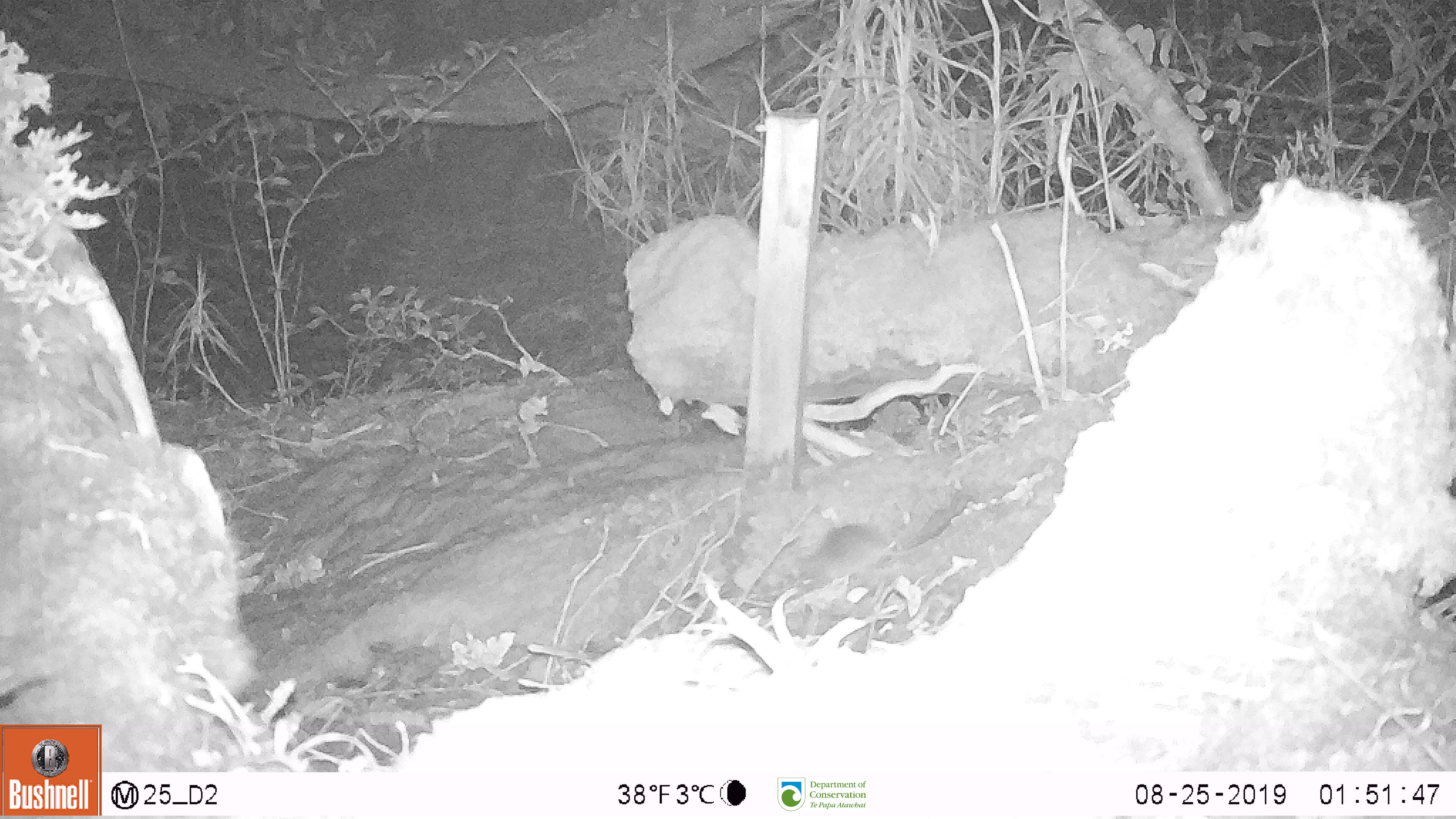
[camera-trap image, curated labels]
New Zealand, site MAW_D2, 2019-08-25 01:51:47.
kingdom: Animalia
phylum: Chordata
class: Mammalia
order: Rodentia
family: Muridae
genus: Mus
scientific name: Mus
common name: mouse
Mouse (Mus).